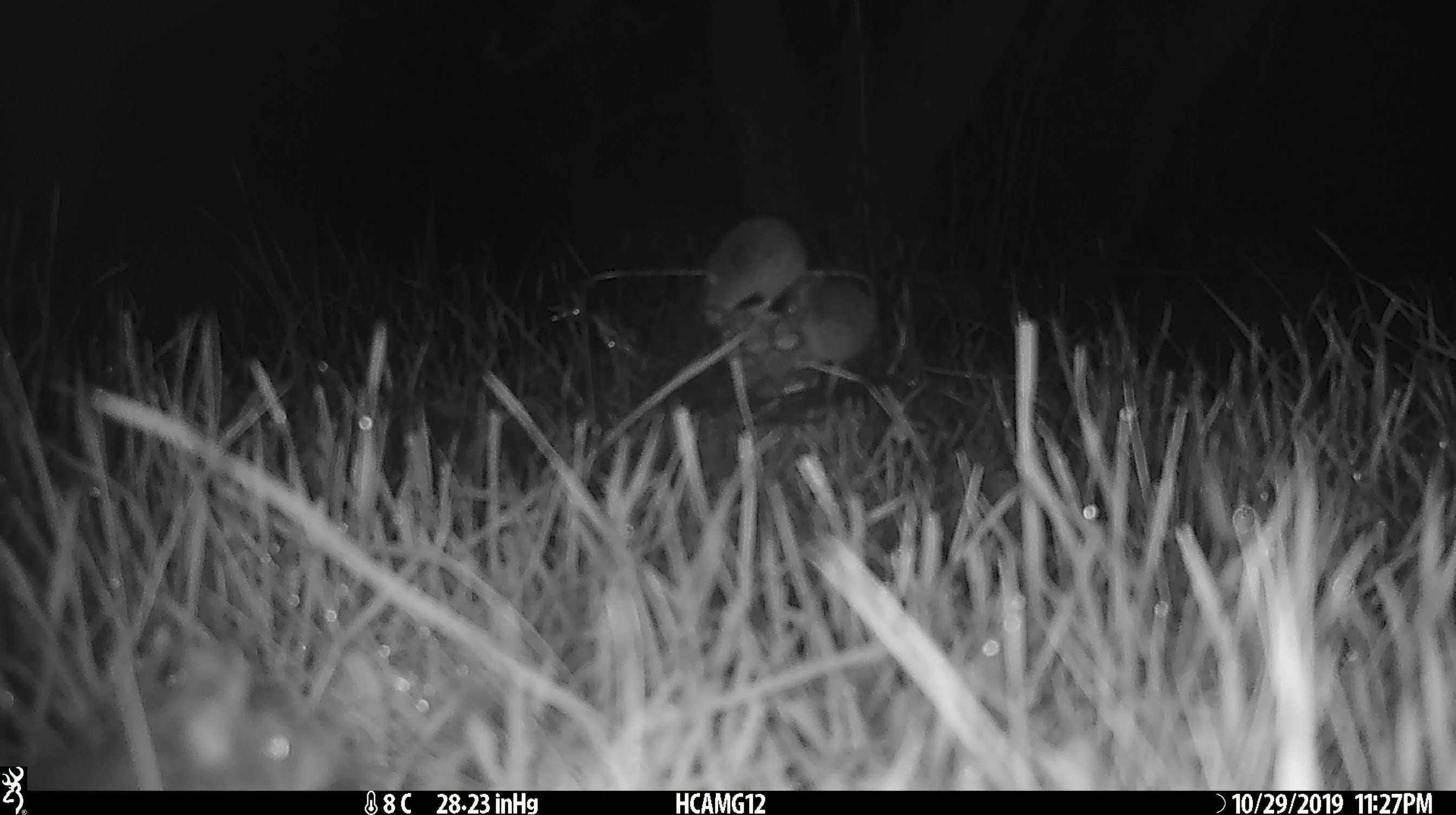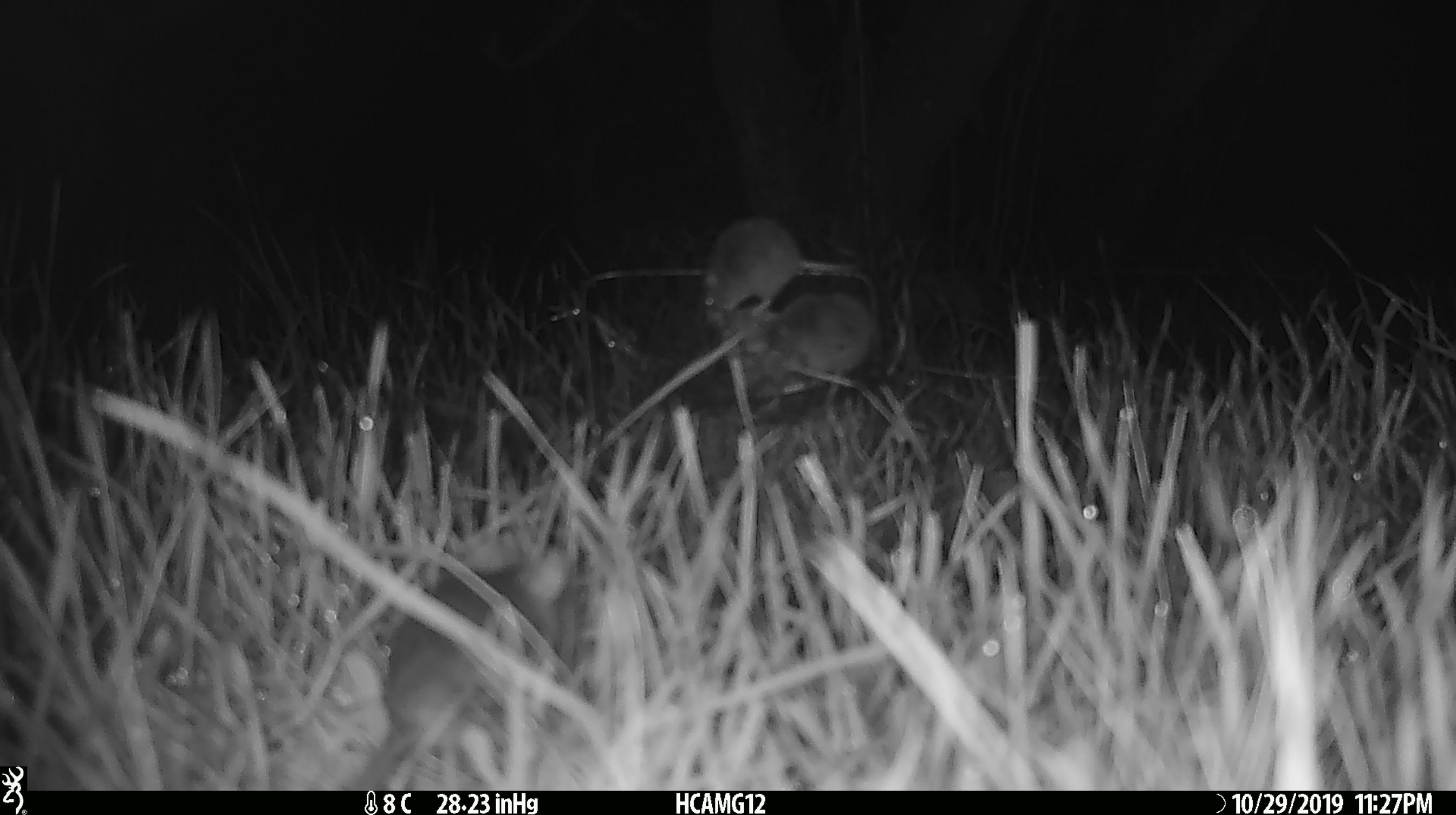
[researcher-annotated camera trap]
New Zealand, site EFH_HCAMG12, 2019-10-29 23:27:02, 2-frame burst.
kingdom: Animalia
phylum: Chordata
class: Mammalia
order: Rodentia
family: Muridae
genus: Mus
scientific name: Mus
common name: mouse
Mouse (Mus).